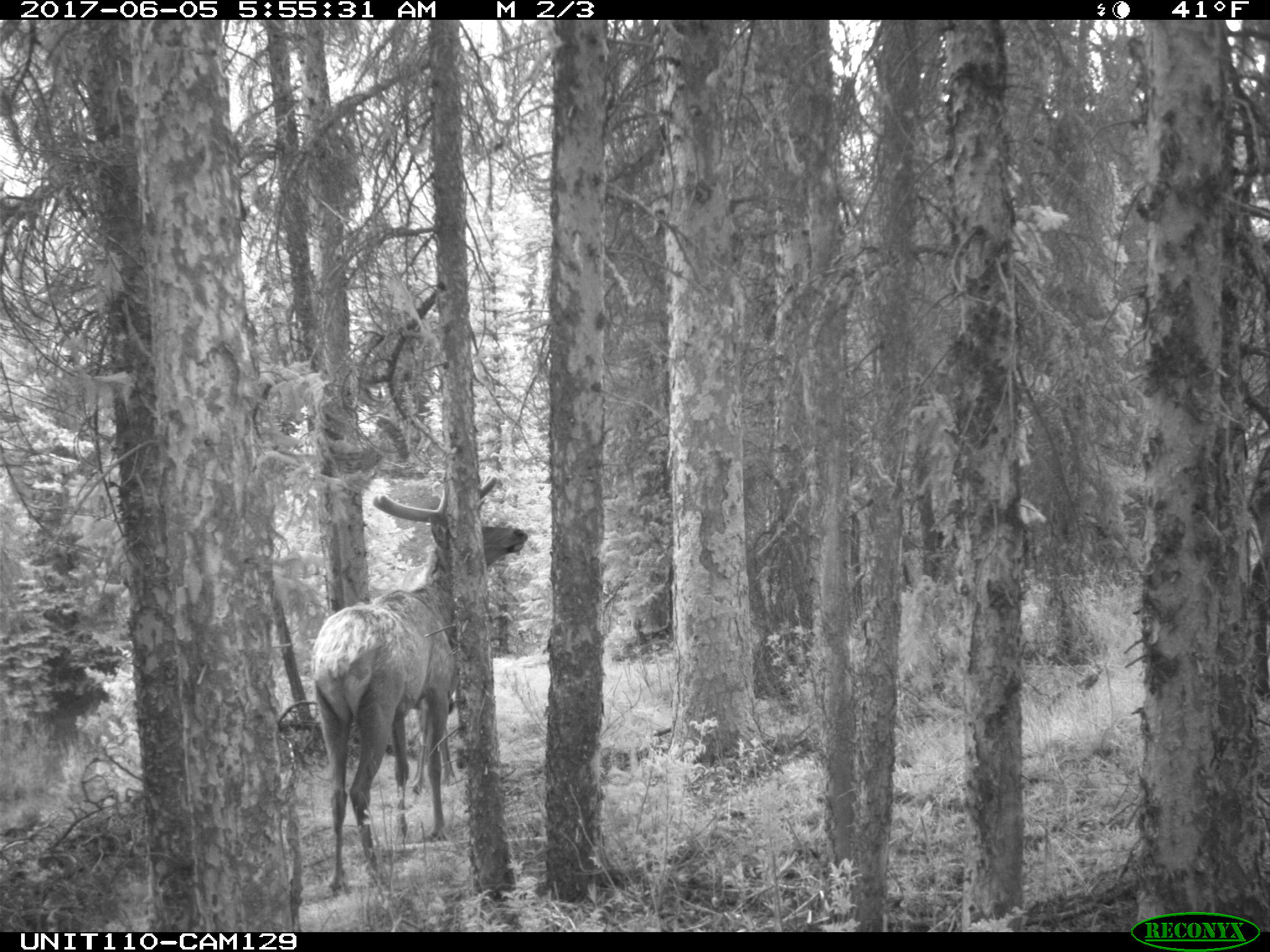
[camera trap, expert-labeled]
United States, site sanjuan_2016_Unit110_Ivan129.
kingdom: Animalia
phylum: Chordata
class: Mammalia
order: Artiodactyla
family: Cervidae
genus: Cervus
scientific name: Cervus elaphus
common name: red deer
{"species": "Cervus elaphus (red deer)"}